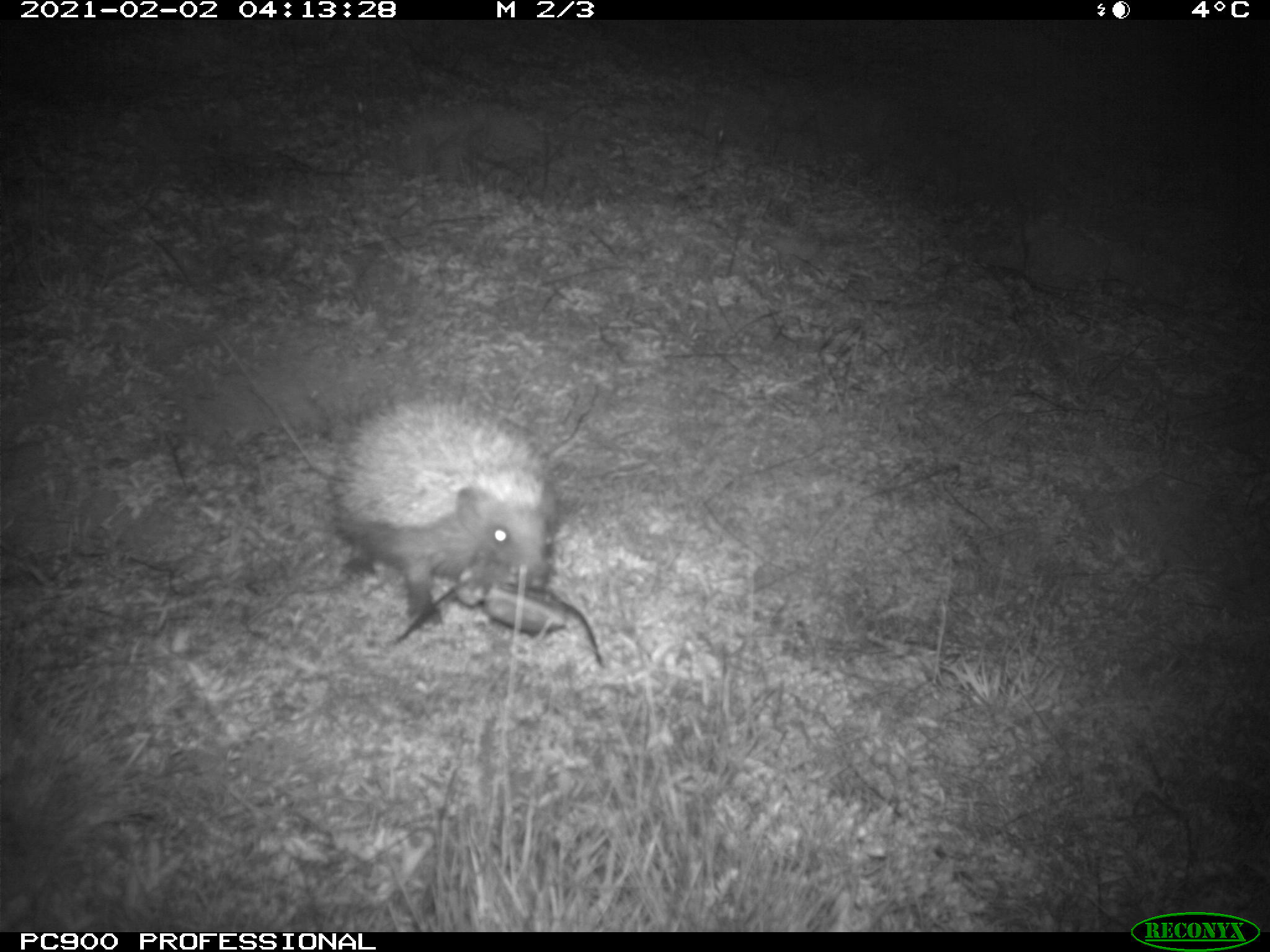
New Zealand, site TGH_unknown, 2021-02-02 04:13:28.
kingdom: Animalia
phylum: Chordata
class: Mammalia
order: Eulipotyphla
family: Erinaceidae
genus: Erinaceus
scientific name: Erinaceus europaeus europaeus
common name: european hedgehog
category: hedgehog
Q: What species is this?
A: Hedgehog (european hedgehog) (Erinaceus europaeus europaeus).